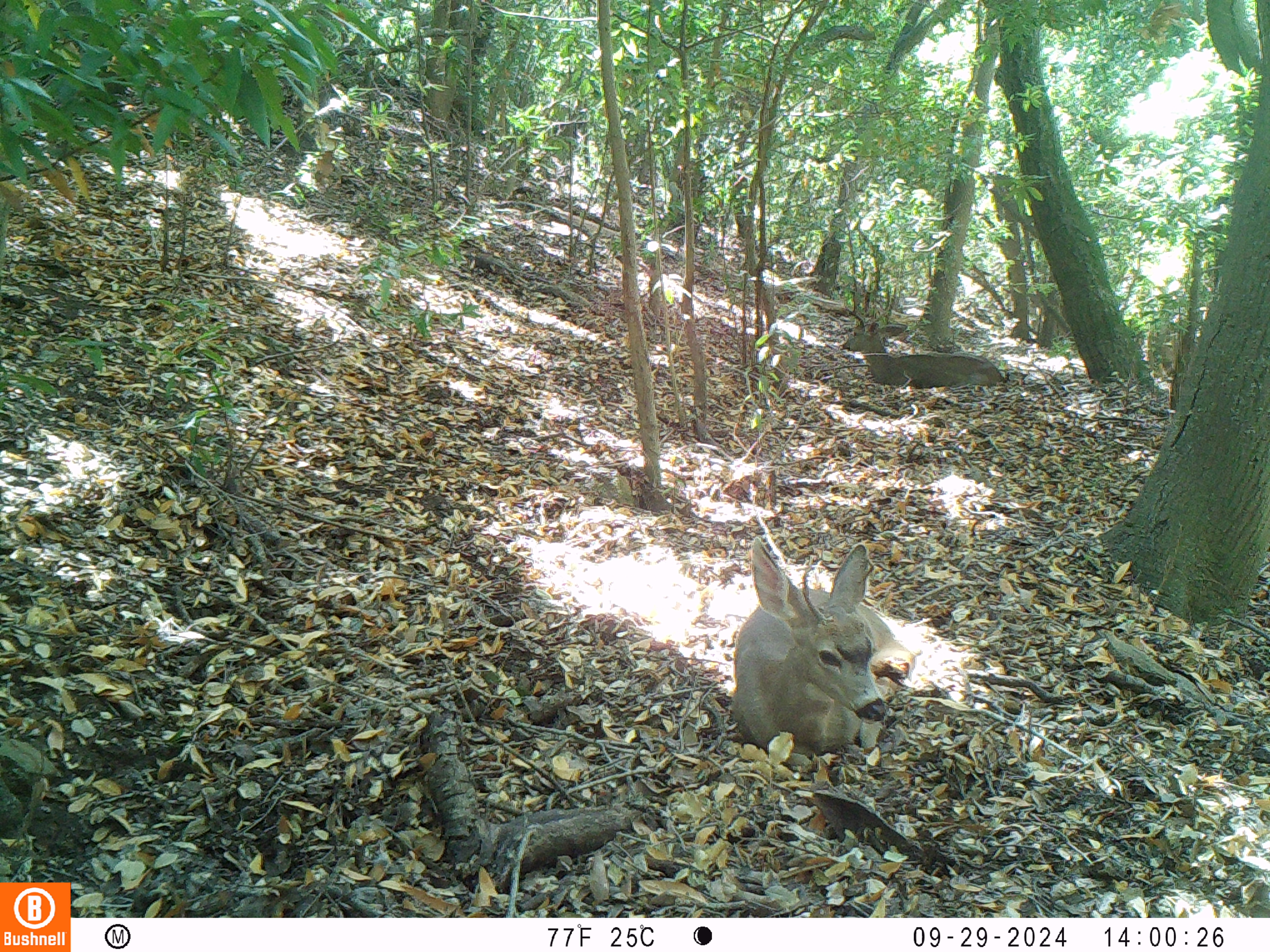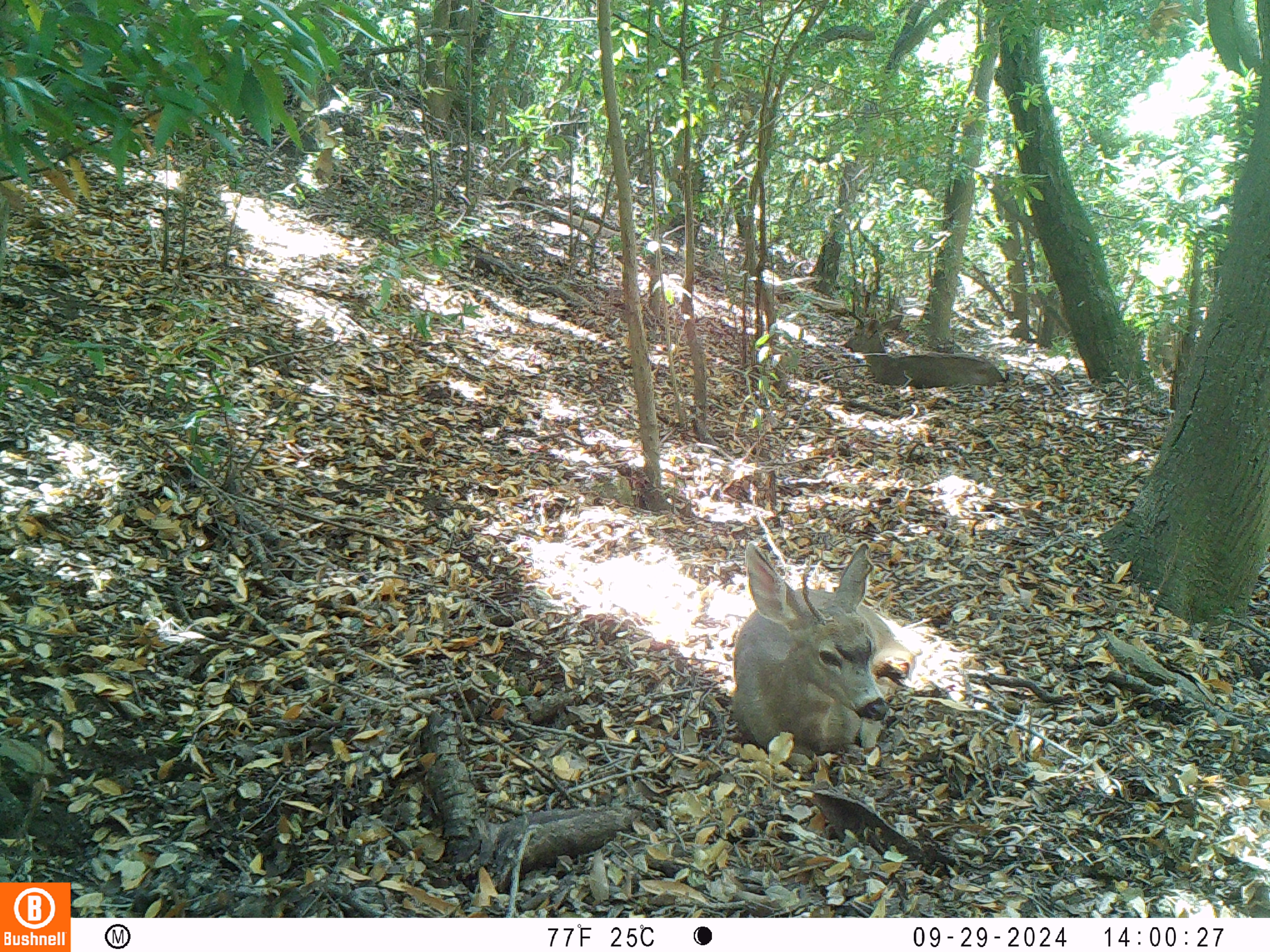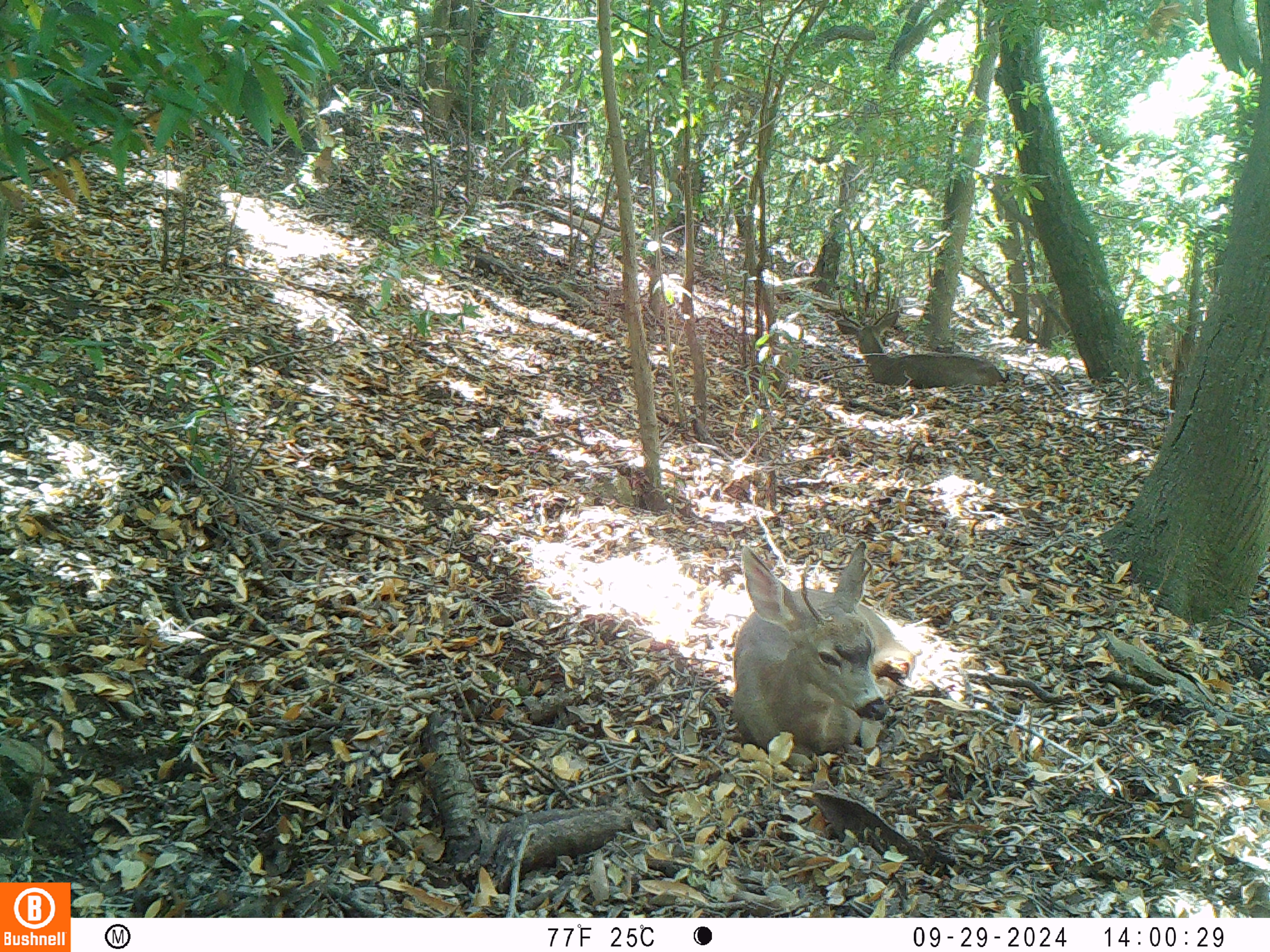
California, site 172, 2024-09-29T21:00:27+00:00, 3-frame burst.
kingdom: Animalia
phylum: Chordata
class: Mammalia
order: Artiodactyla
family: Cervidae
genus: Odocoileus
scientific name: Odocoileus hemionus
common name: mule deer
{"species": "mule deer (Odocoileus hemionus)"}